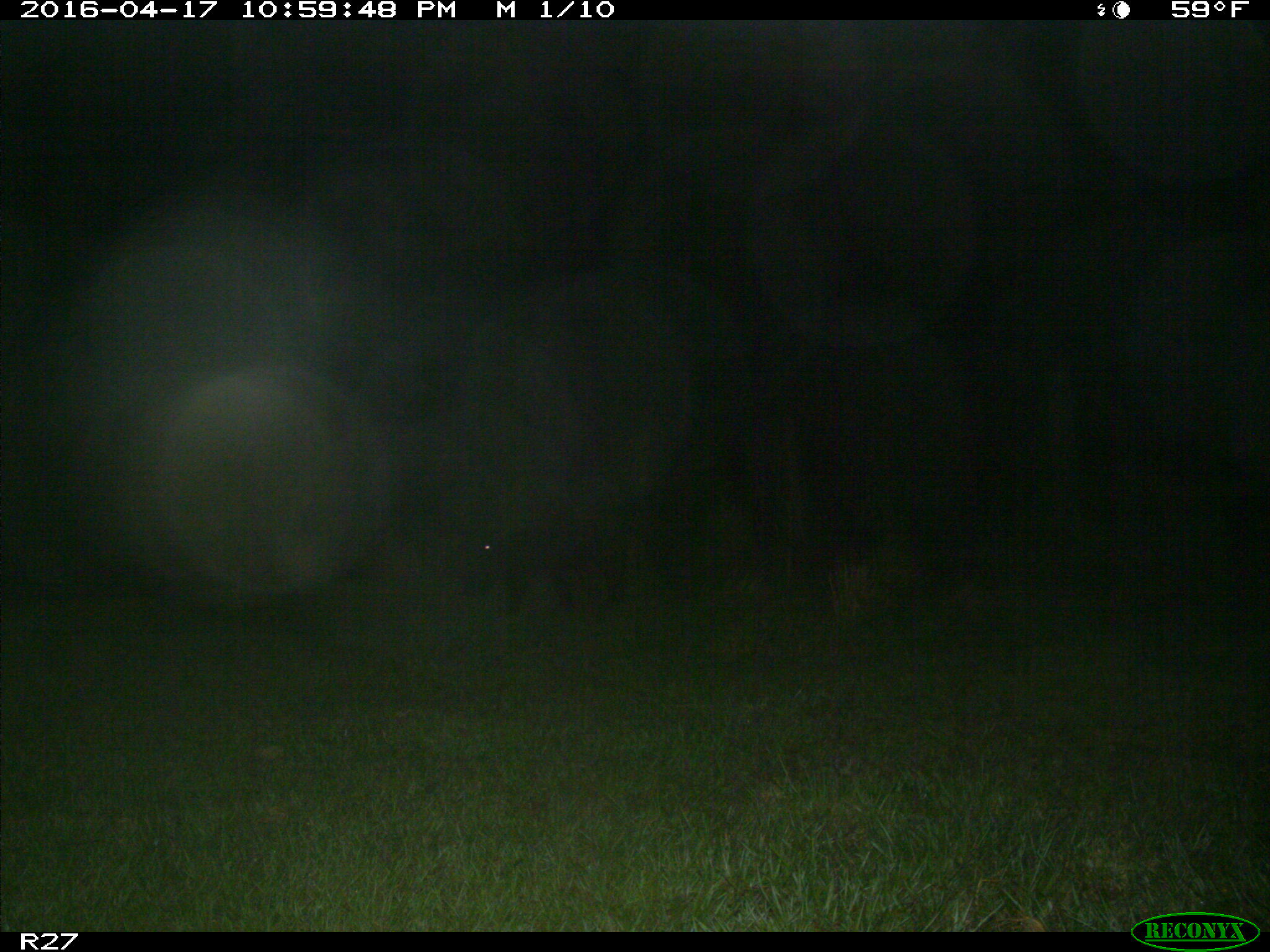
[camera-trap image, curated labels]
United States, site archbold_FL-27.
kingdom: Animalia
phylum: Chordata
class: Mammalia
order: Artiodactyla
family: Suidae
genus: Sus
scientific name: Sus scrofa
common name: wild boar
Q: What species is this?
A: Sus scrofa (wild boar).